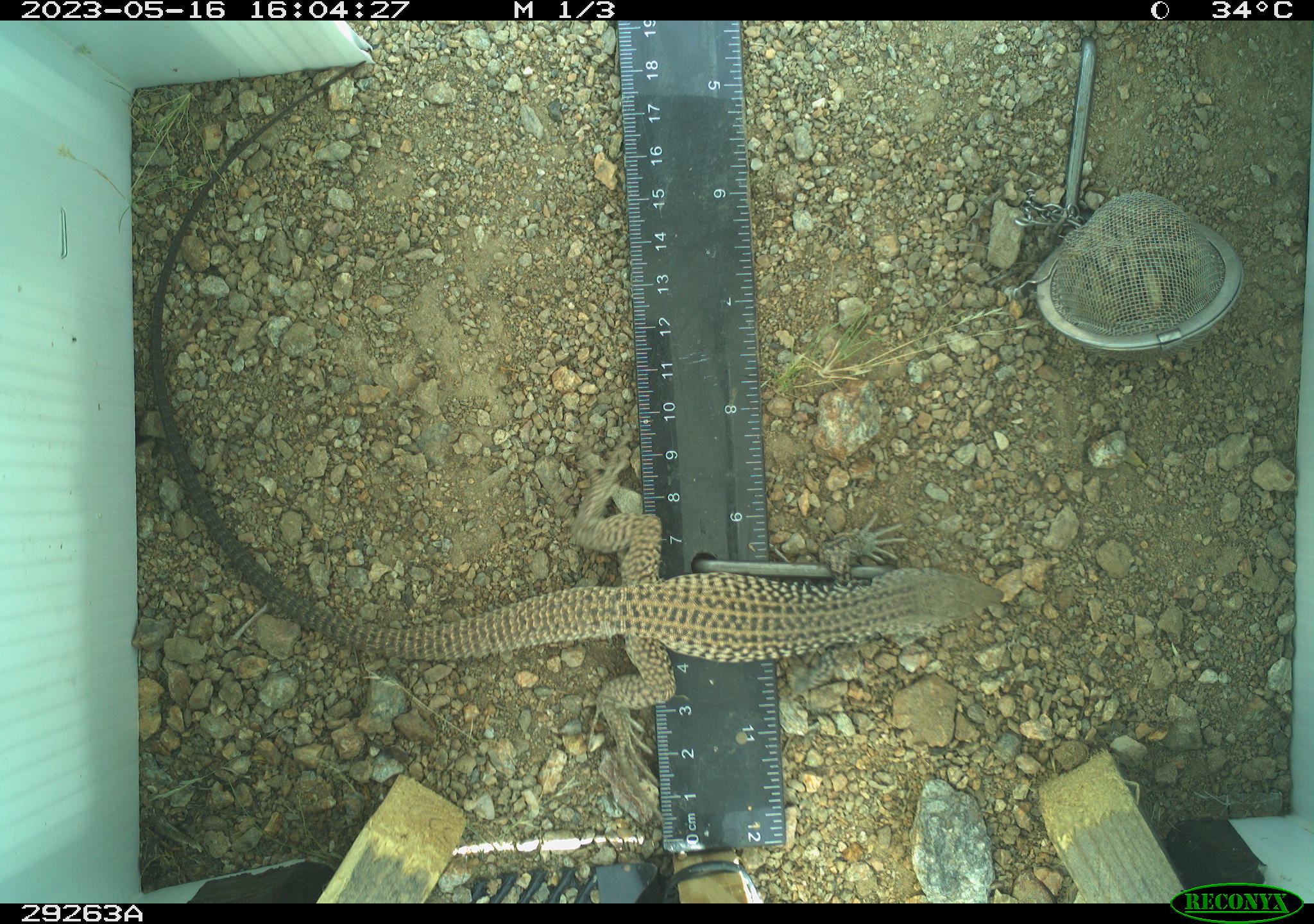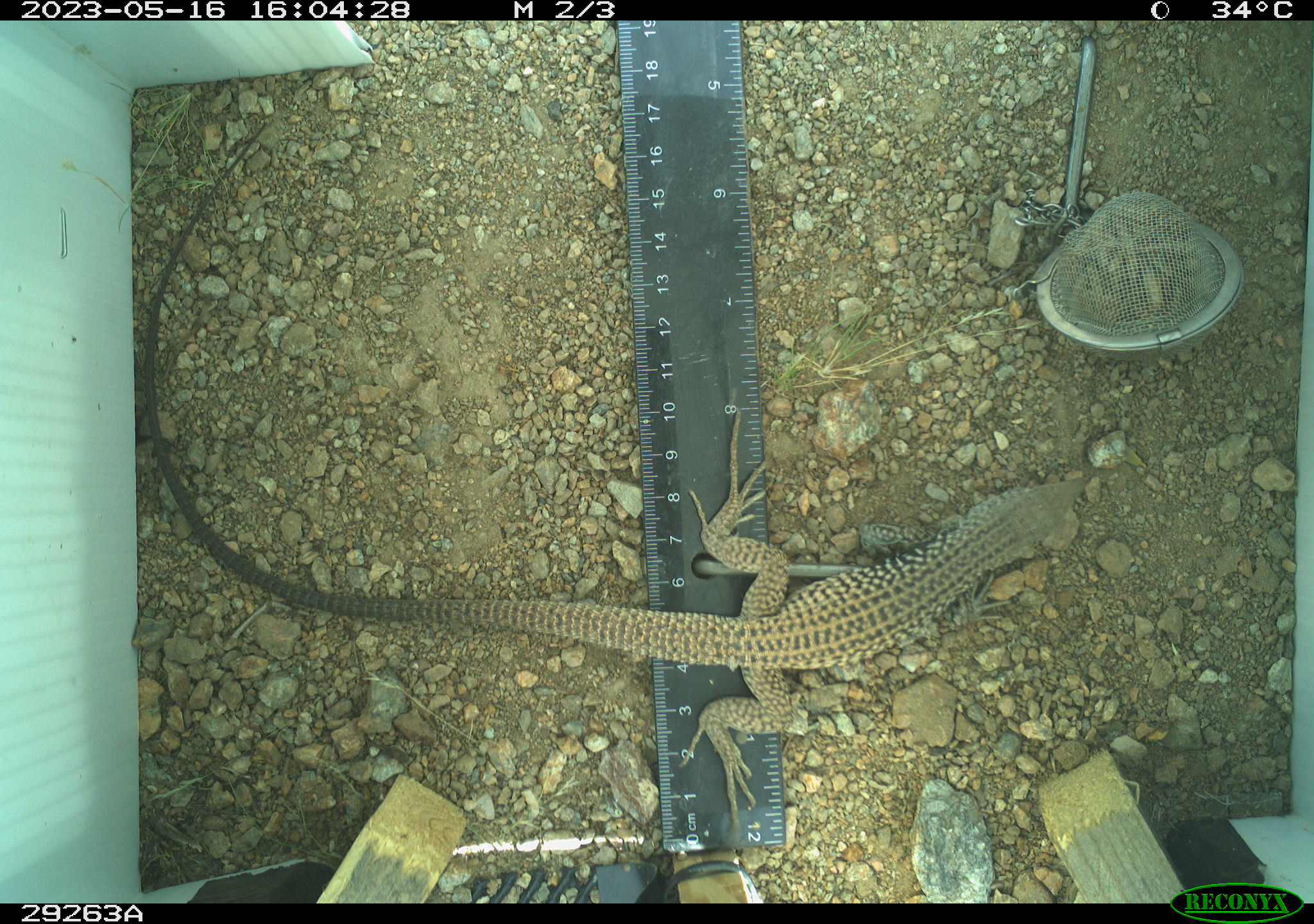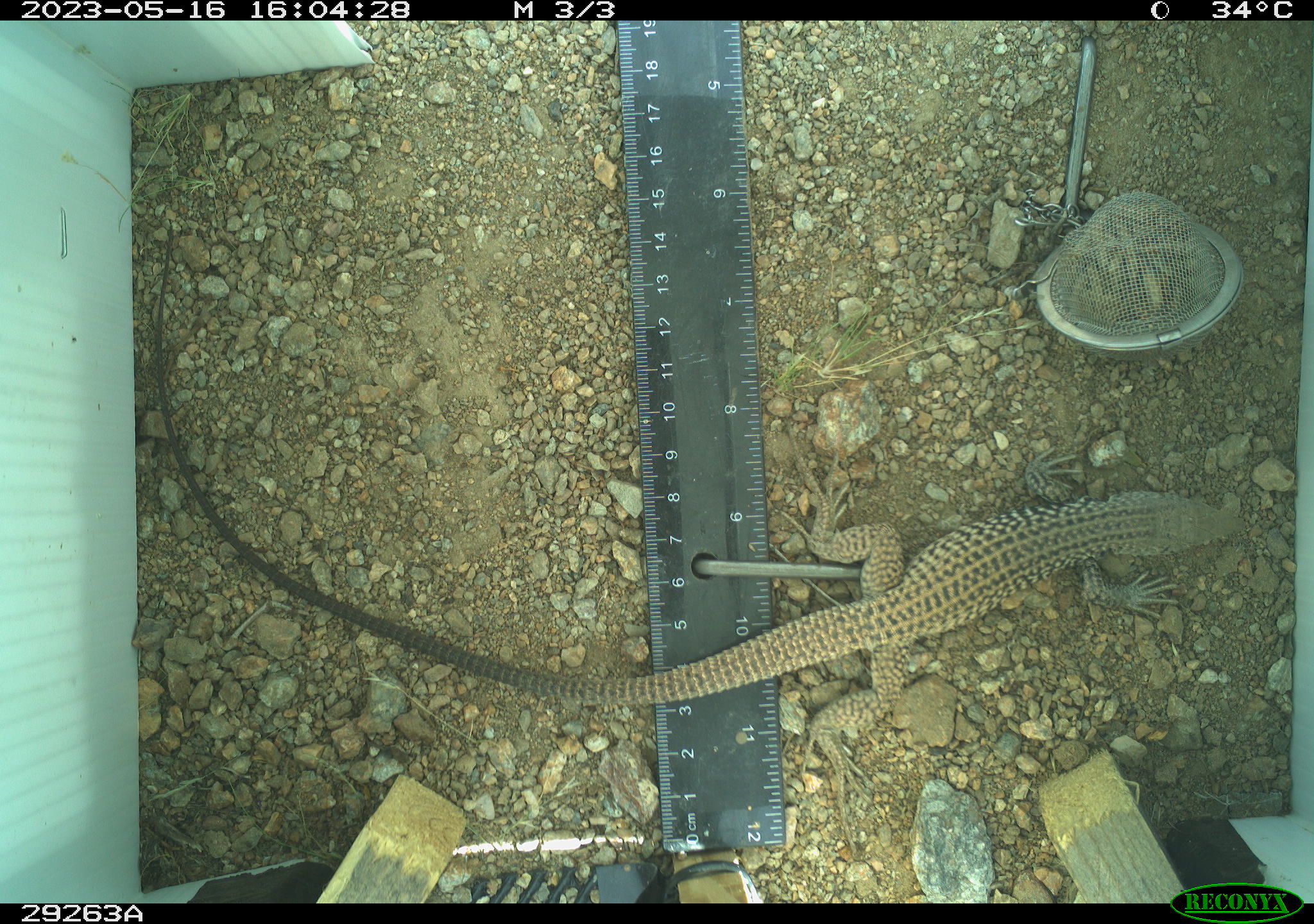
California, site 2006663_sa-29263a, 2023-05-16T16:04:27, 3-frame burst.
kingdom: Animalia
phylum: Chordata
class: Reptilia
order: Squamata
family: Teiidae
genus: Aspidoscelis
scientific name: Aspidoscelis tigris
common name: western whiptail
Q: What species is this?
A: Western whiptail (Aspidoscelis tigris).